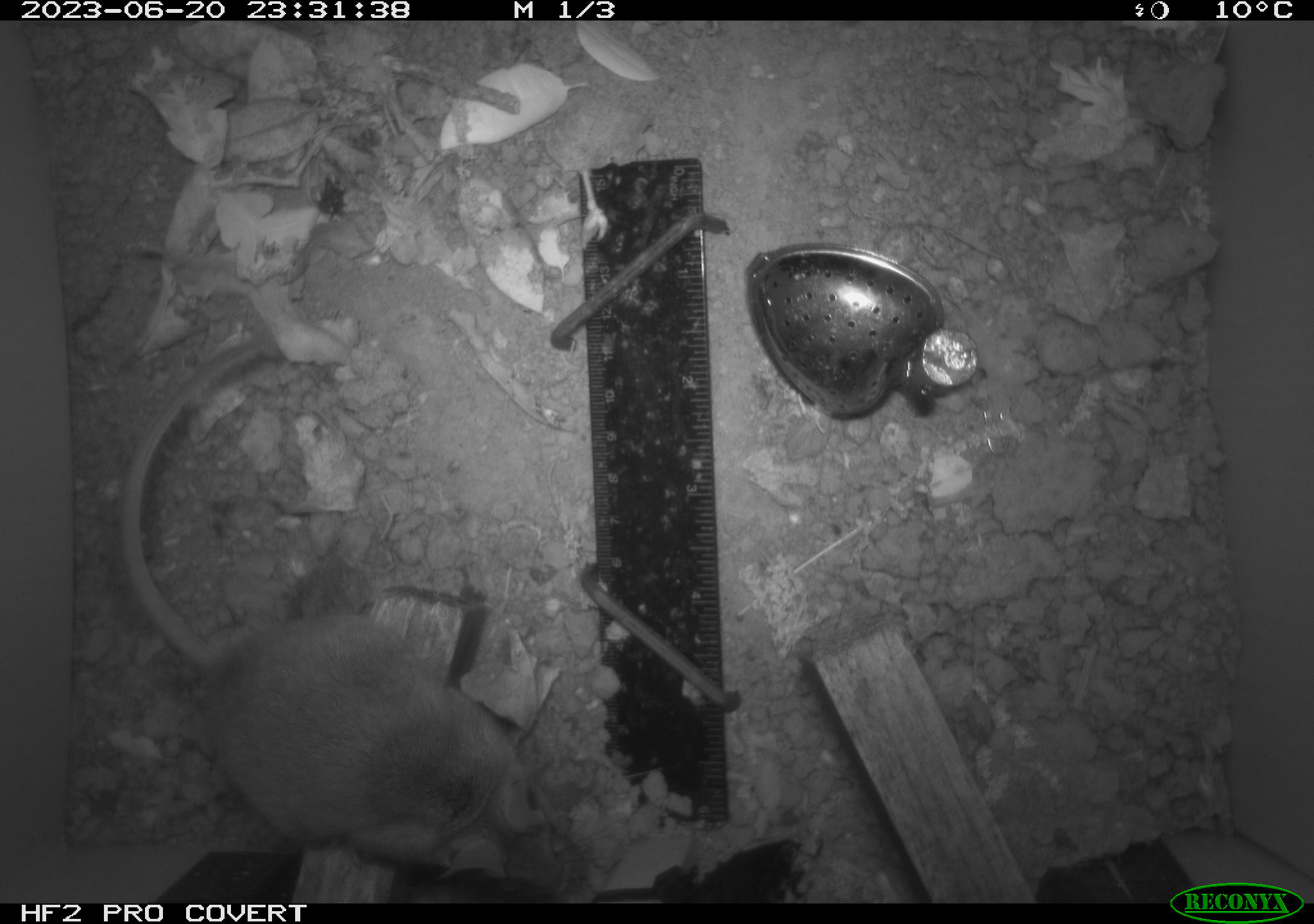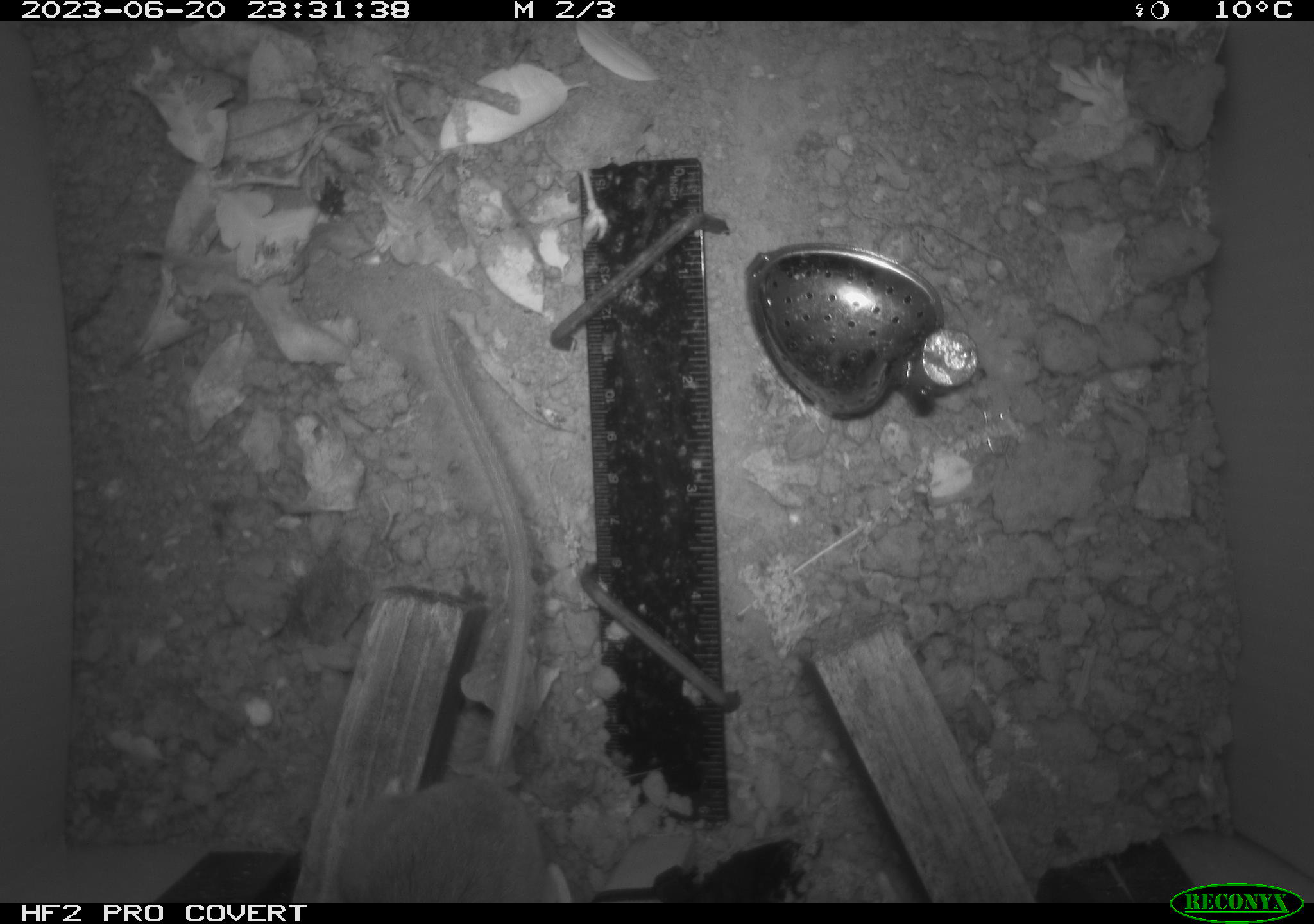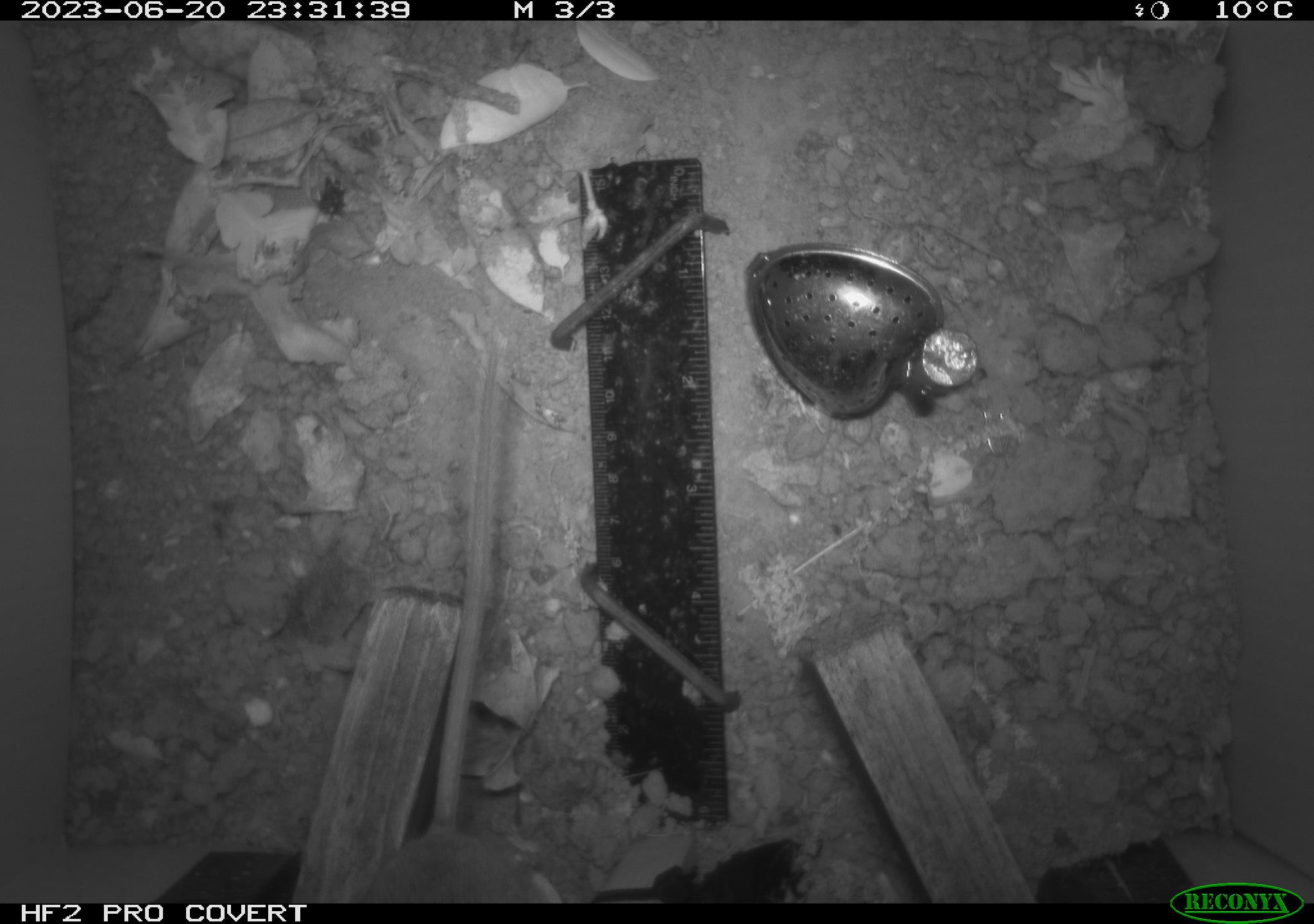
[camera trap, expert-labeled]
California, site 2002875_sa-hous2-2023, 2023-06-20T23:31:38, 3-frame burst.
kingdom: Animalia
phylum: Chordata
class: Mammalia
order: Rodentia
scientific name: Rodentia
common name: mouse species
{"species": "mouse species (Rodentia)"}